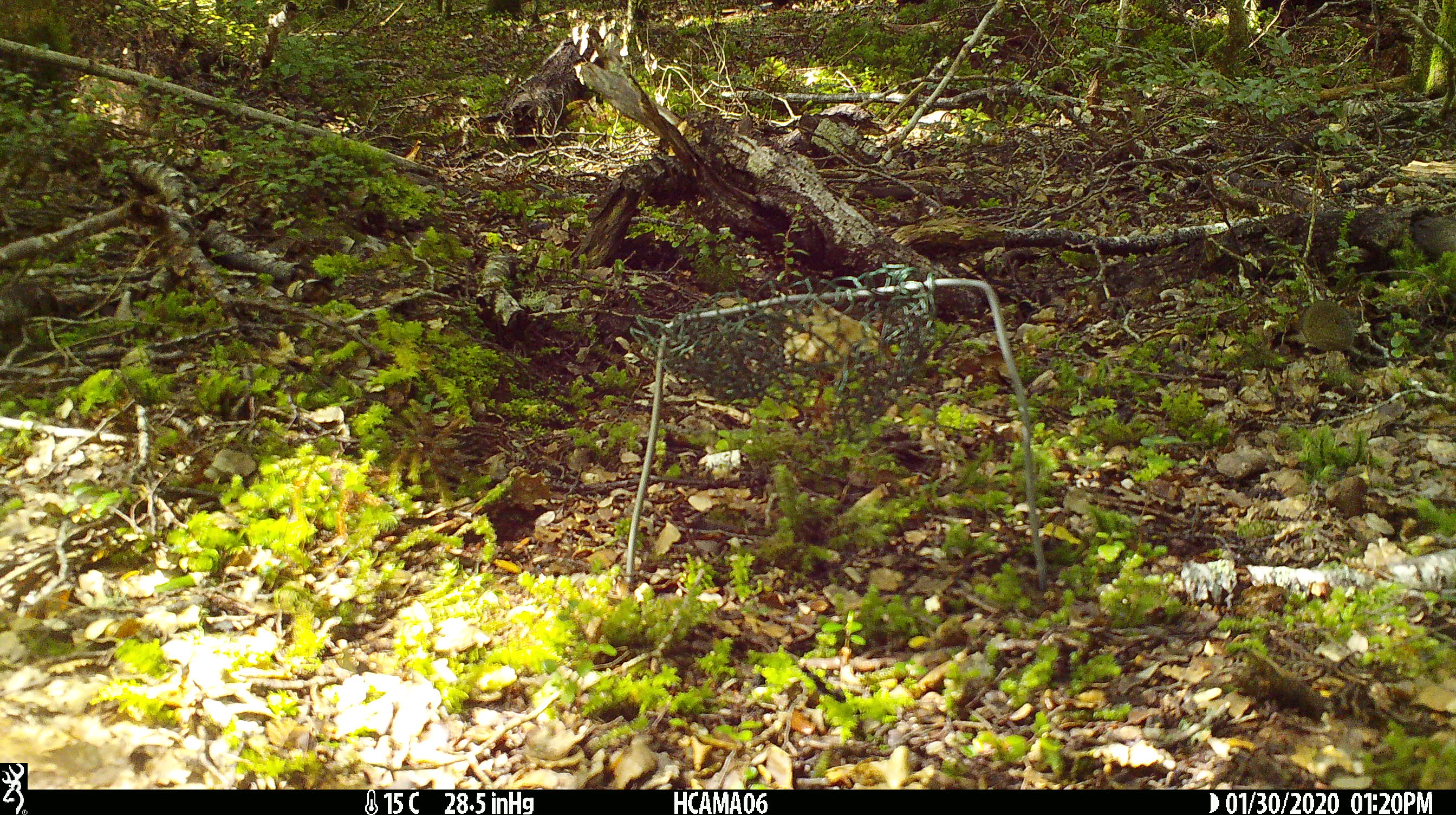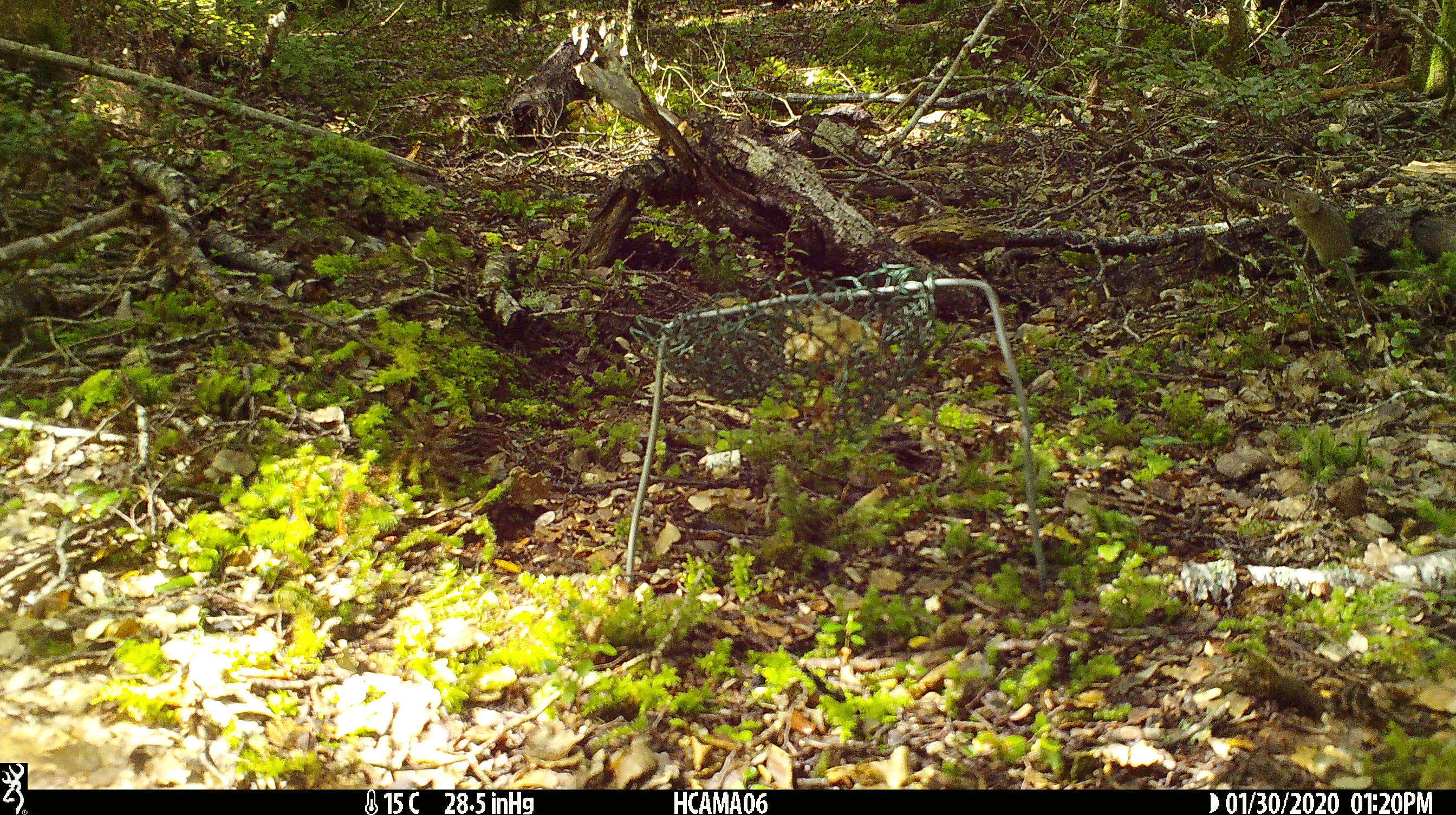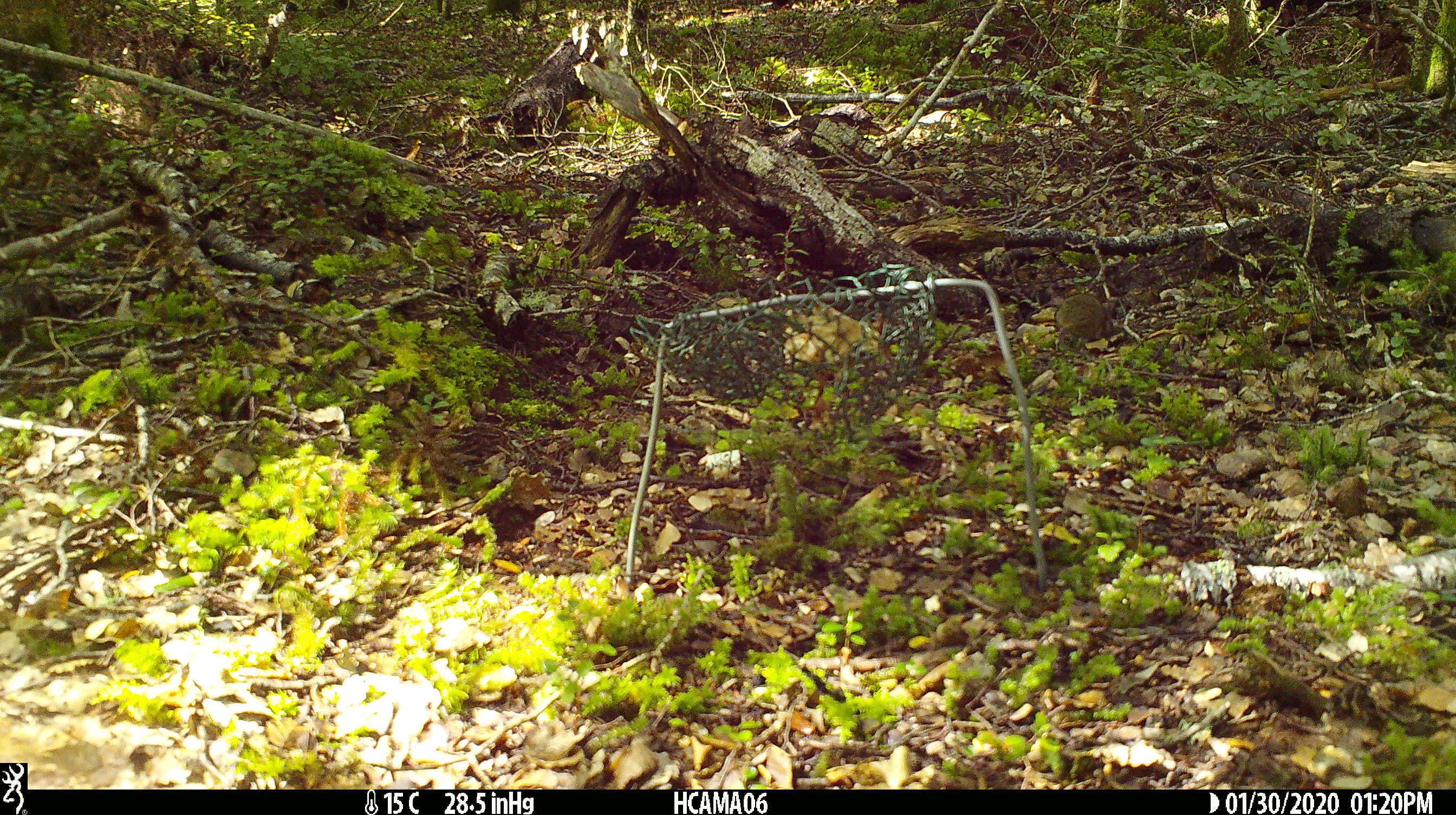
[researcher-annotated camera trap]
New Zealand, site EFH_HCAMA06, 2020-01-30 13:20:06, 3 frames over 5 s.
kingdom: Animalia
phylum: Chordata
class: Mammalia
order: Rodentia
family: Muridae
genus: Mus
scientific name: Mus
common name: mouse